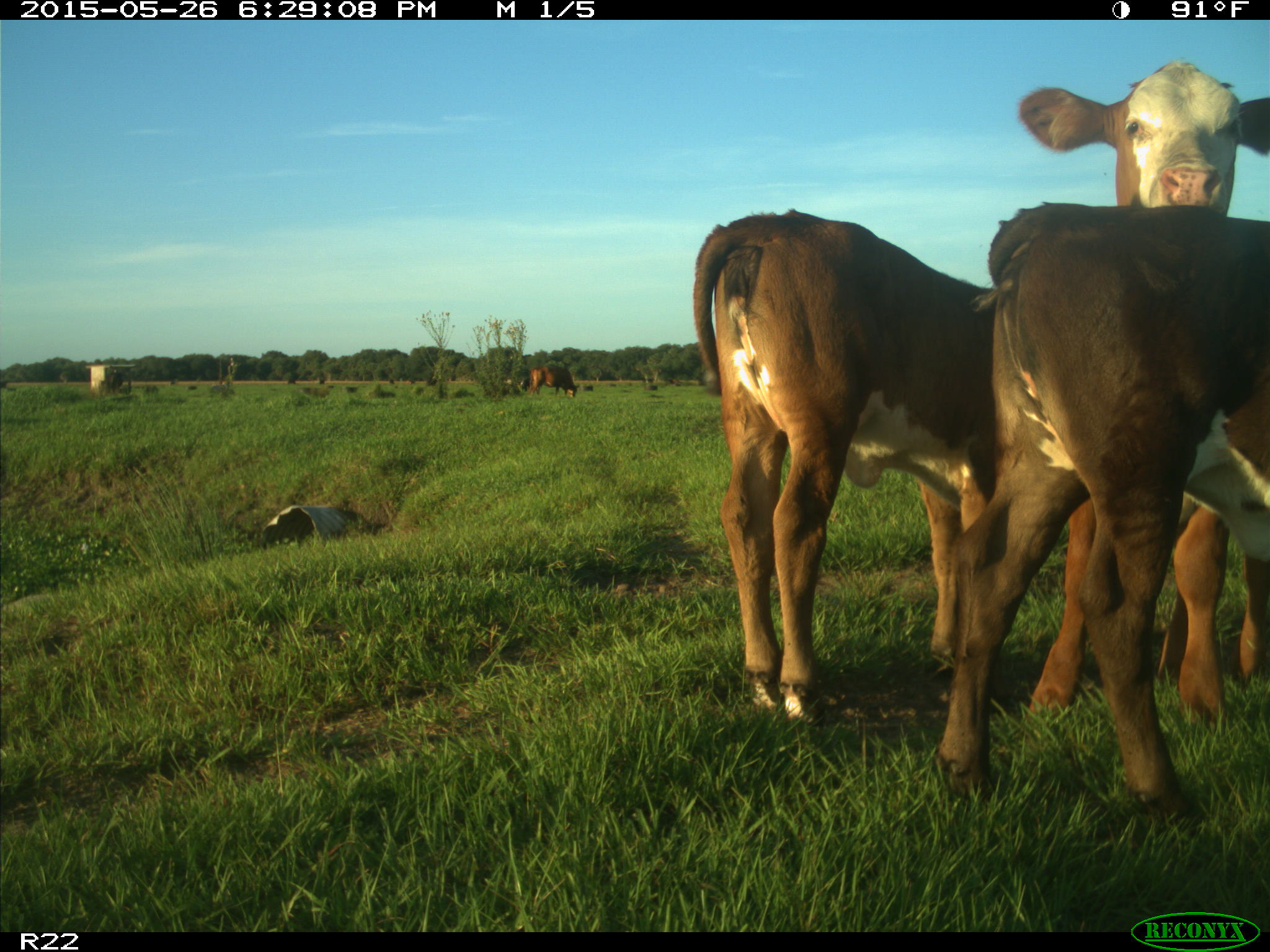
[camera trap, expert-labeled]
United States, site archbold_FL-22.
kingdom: Animalia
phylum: Chordata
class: Mammalia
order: Artiodactyla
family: Bovidae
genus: Bos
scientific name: Bos taurus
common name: domestic cow